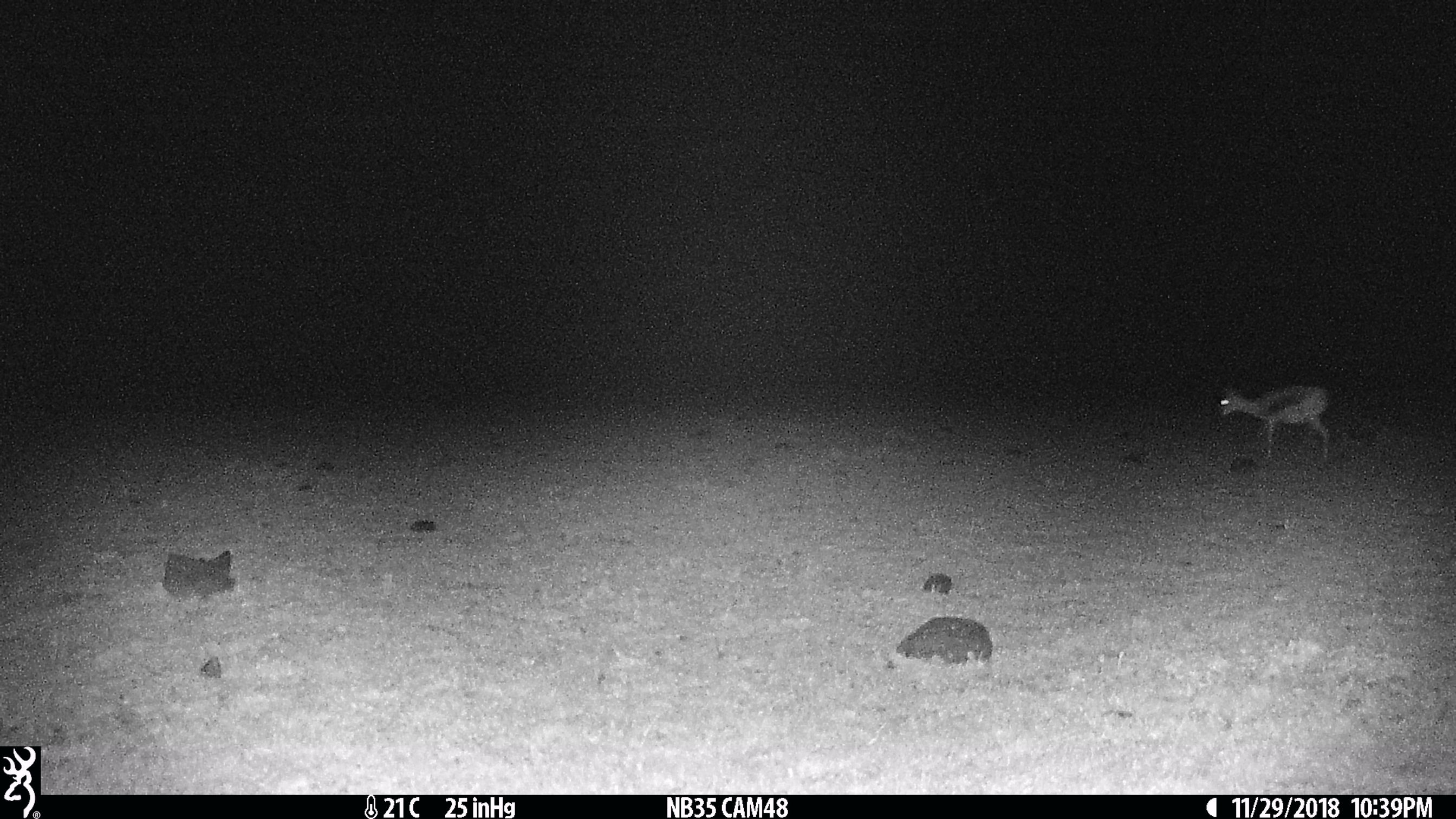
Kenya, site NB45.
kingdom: Animalia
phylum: Chordata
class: Mammalia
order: Artiodactyla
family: Bovidae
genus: Eudorcas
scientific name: Eudorcas thomsonii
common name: thomon's gazelle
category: gazelle thomsons